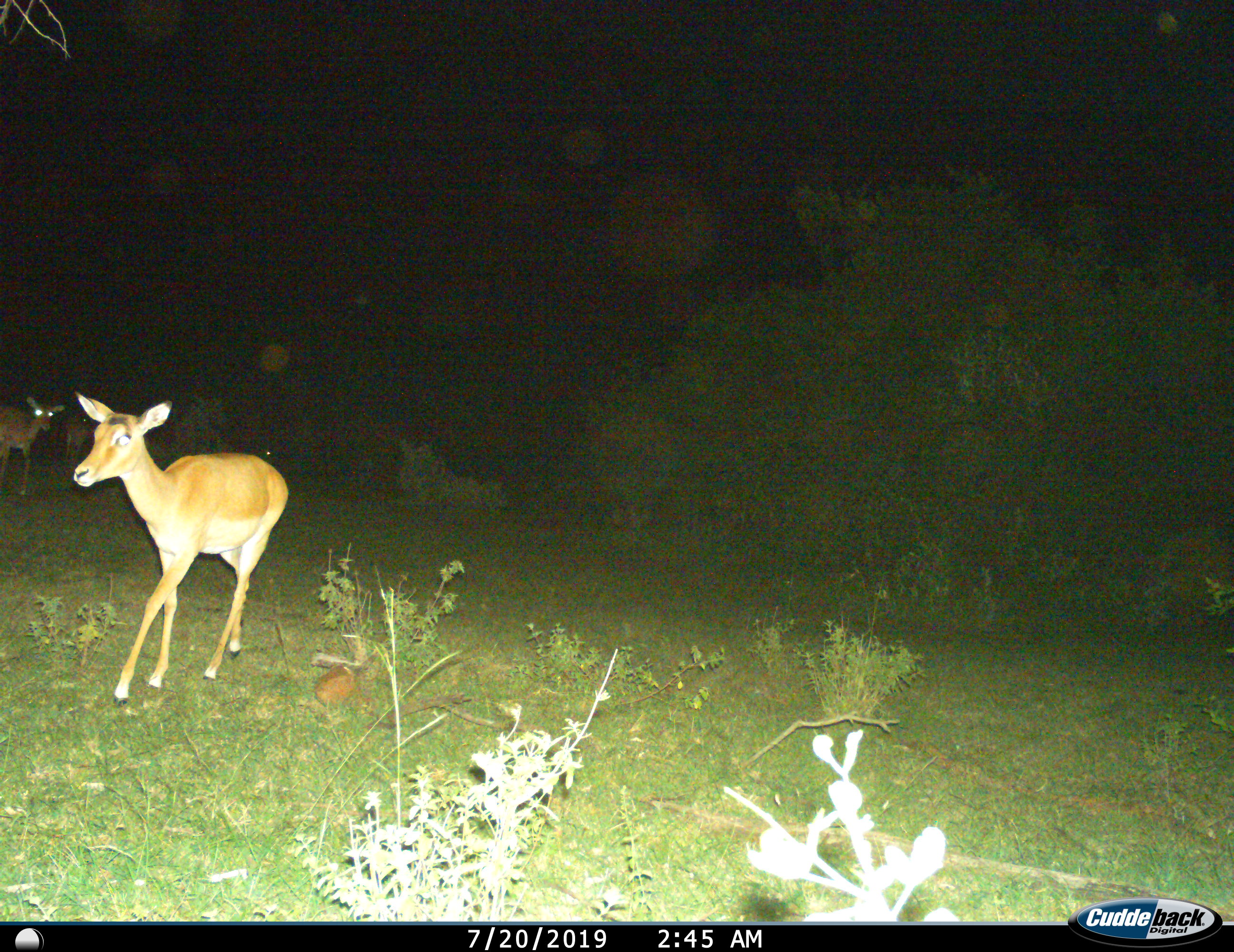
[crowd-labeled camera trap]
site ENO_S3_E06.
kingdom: Animalia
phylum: Chordata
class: Mammalia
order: Artiodactyla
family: Bovidae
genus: Aepyceros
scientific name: Aepyceros melampus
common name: impala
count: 4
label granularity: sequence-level